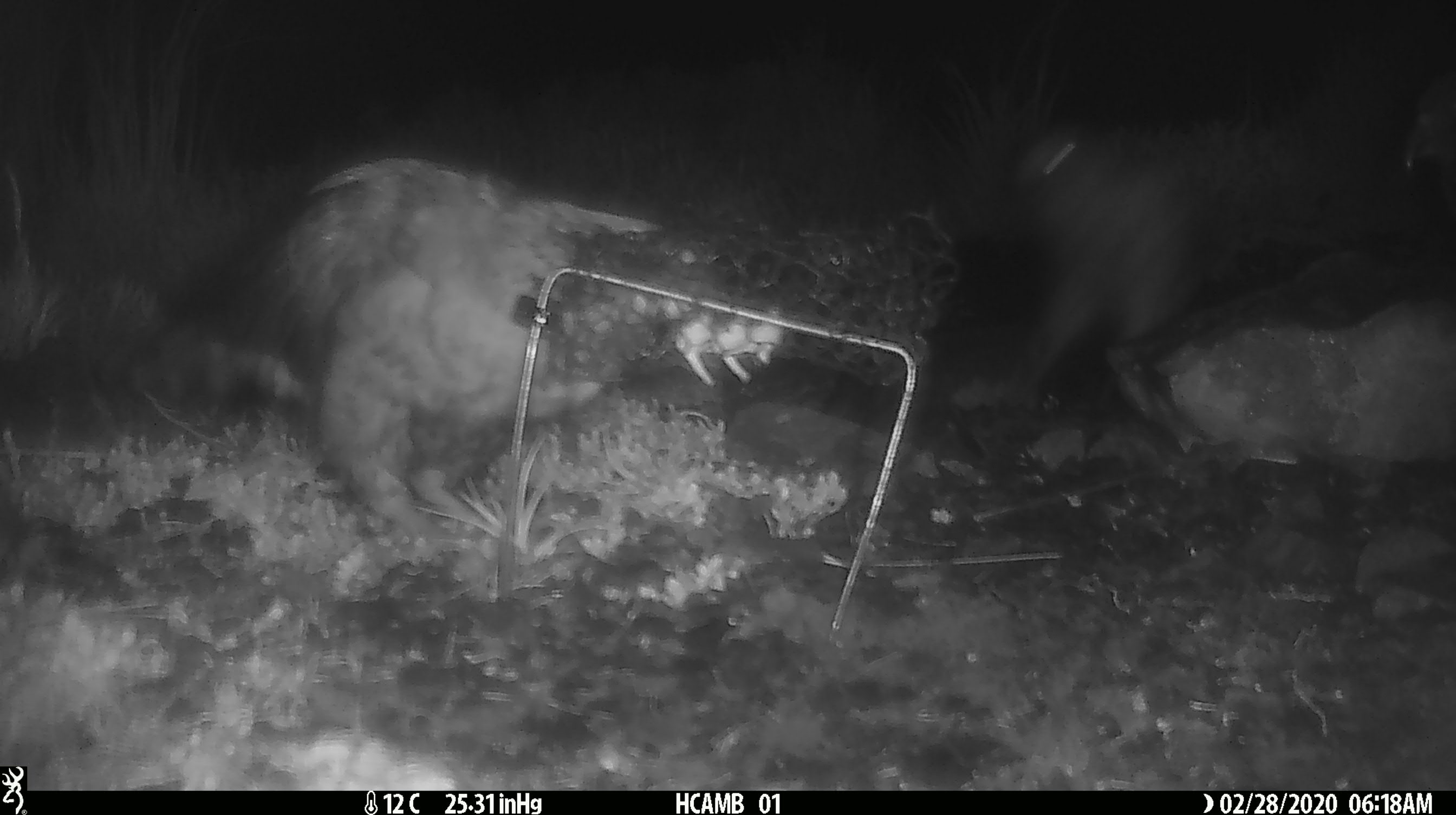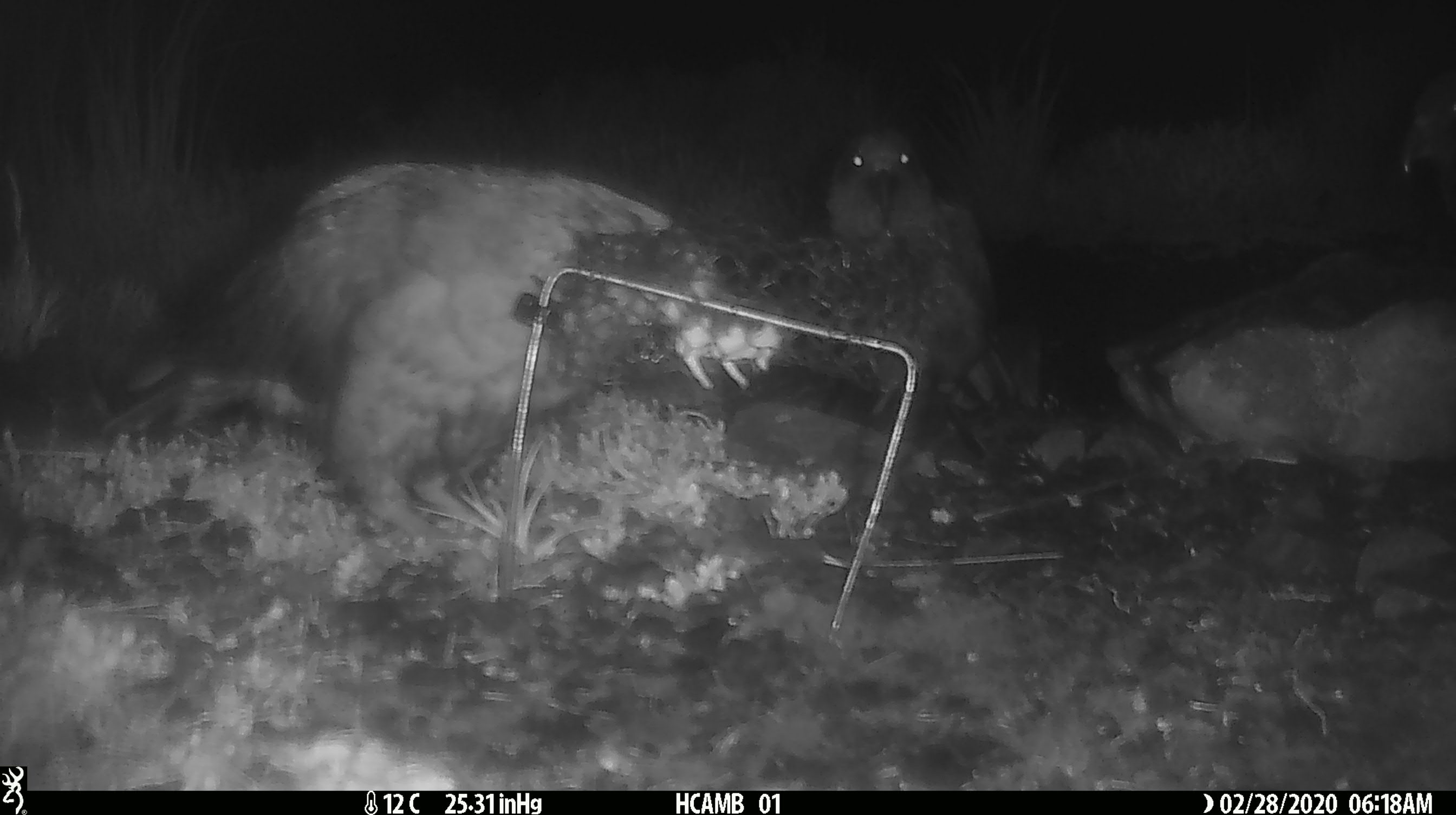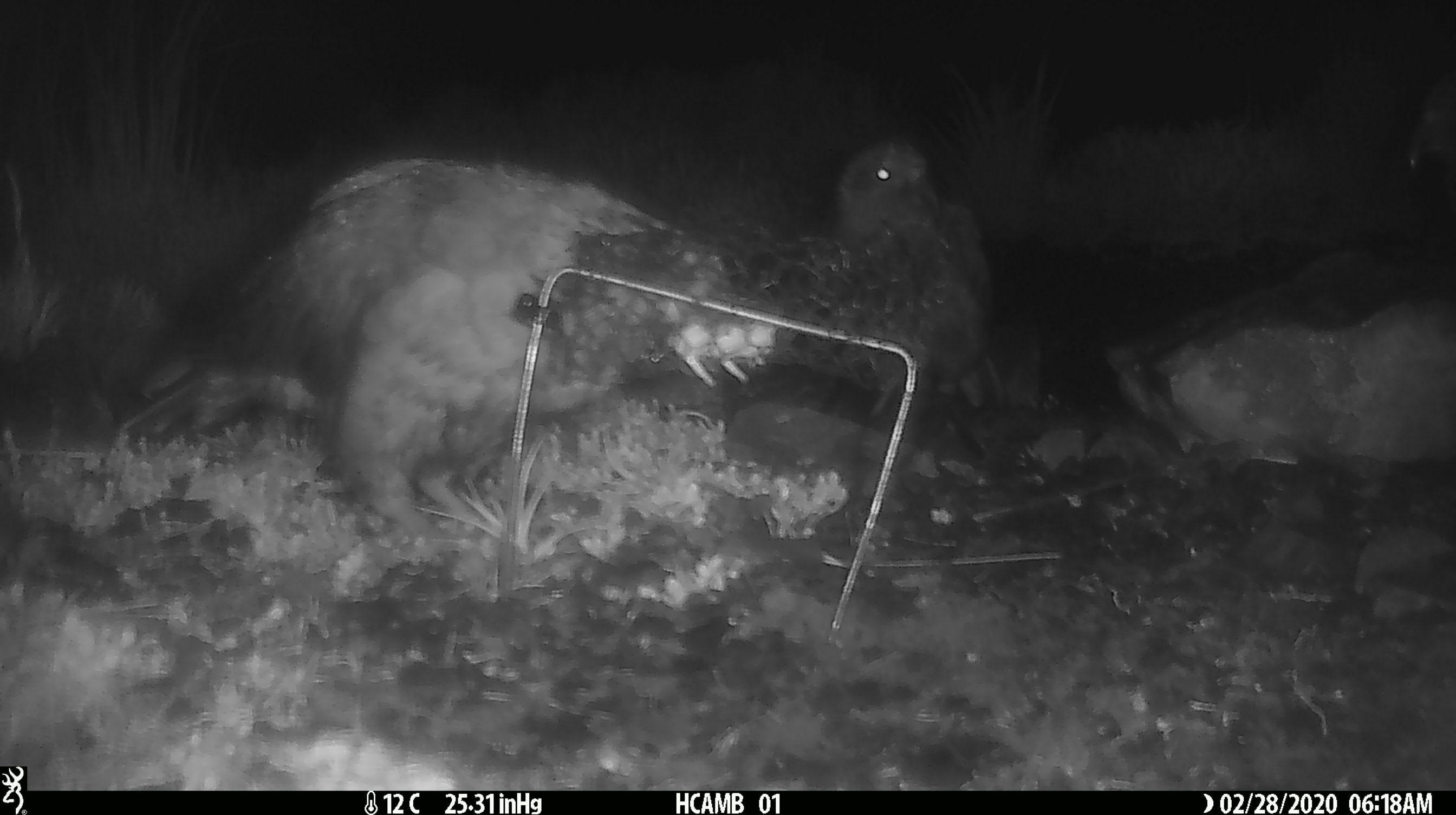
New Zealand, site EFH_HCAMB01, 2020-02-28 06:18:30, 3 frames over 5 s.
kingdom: Animalia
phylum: Chordata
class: Aves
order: Psittaciformes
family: Strigopidae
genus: Nestor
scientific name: Nestor notabilis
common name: kea